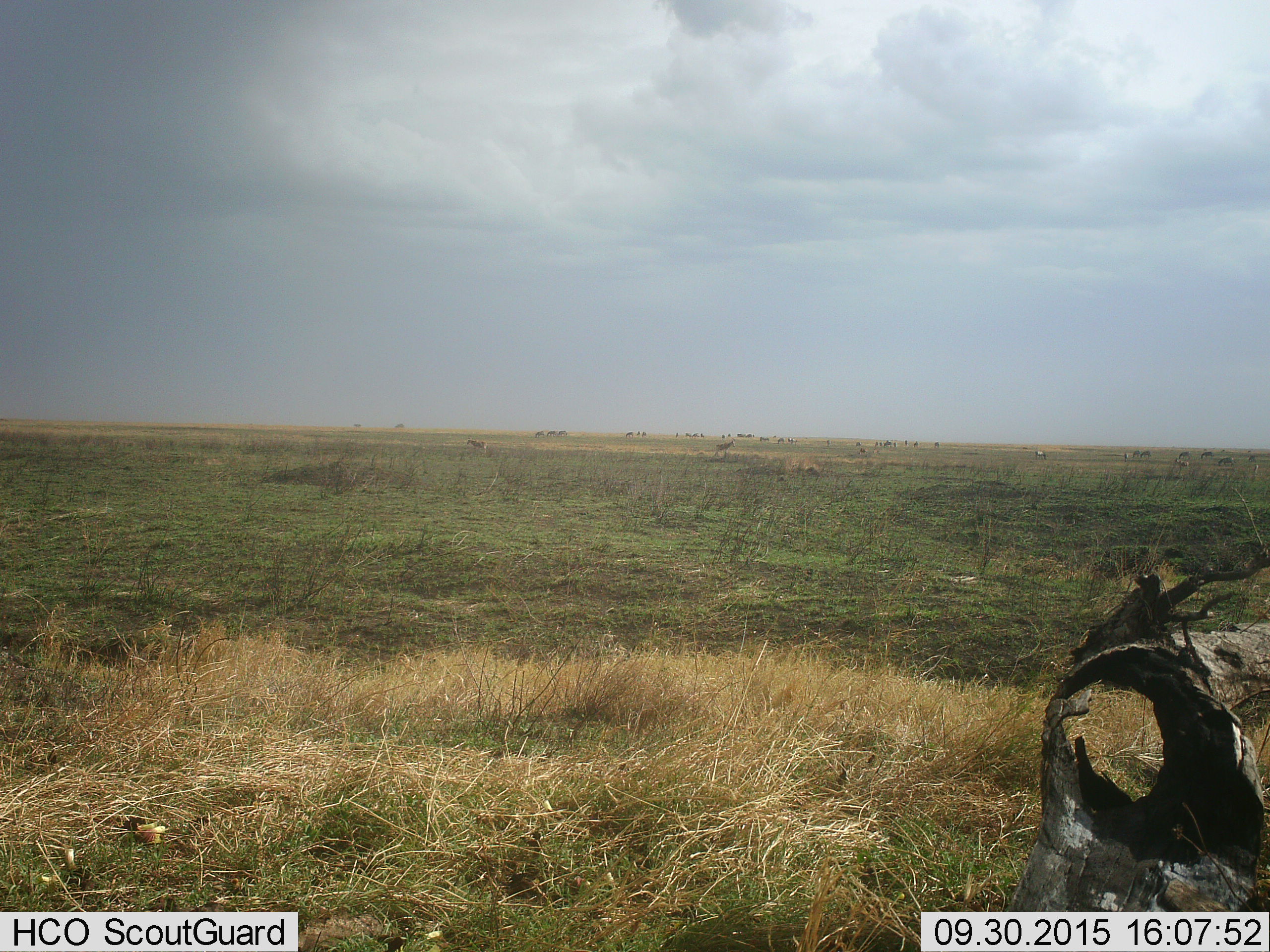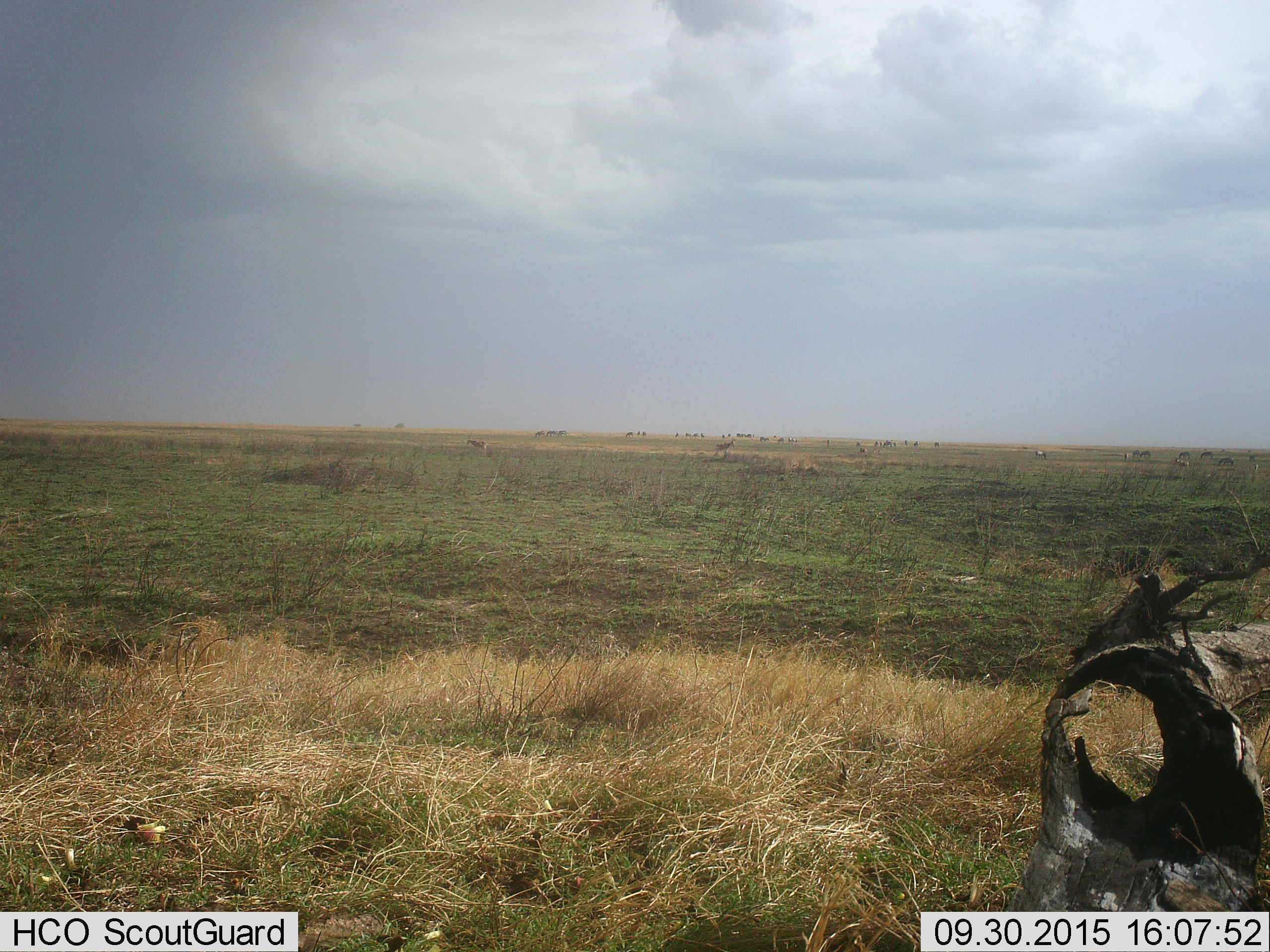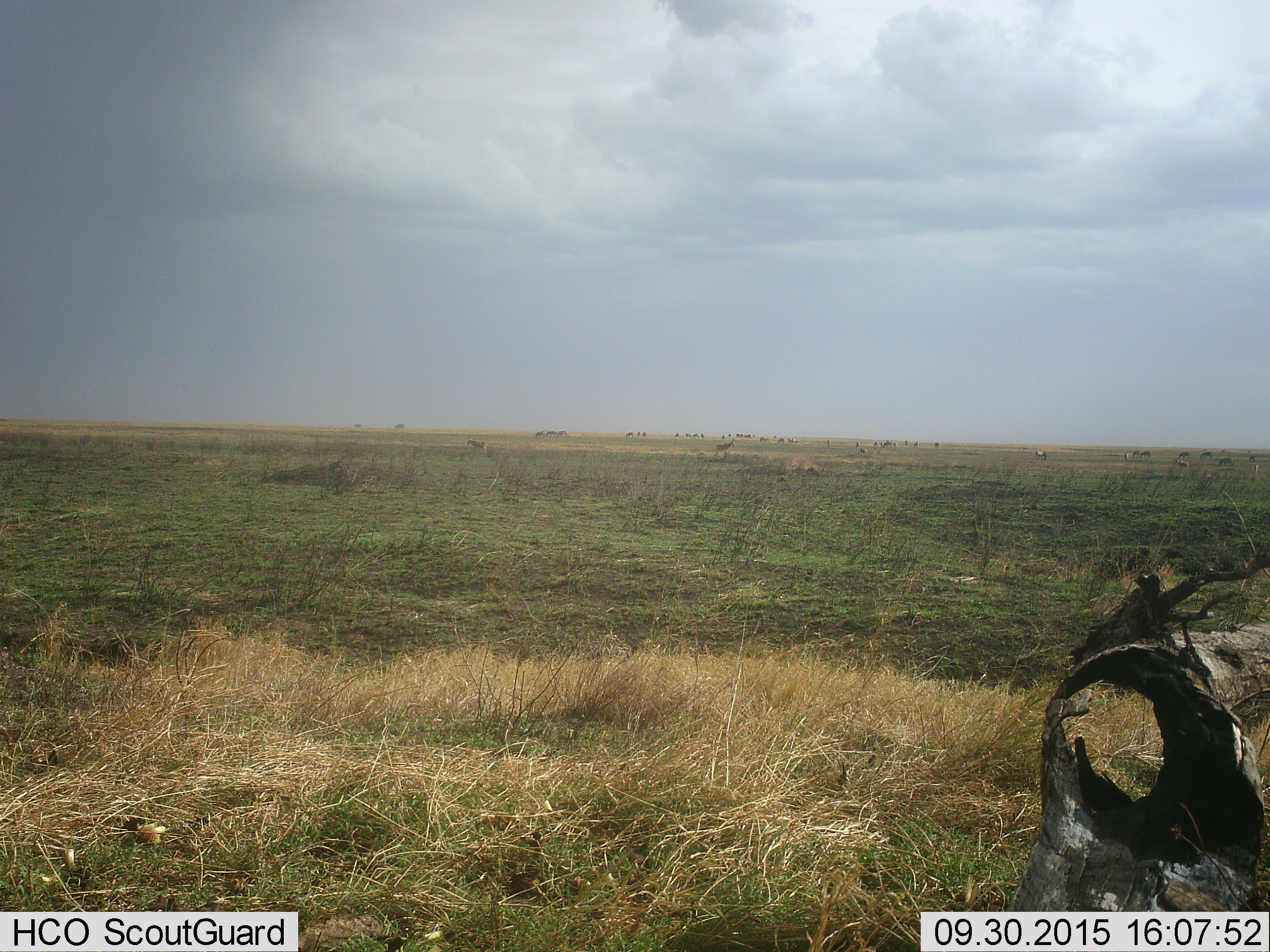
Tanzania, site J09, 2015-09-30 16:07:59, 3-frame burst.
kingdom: Animalia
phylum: Chordata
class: Mammalia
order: Perissodactyla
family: Equidae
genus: Equus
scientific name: Equus quagga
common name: plains zebra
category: zebra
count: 11-50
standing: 50%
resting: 0%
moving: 75%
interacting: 0%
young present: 25%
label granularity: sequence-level